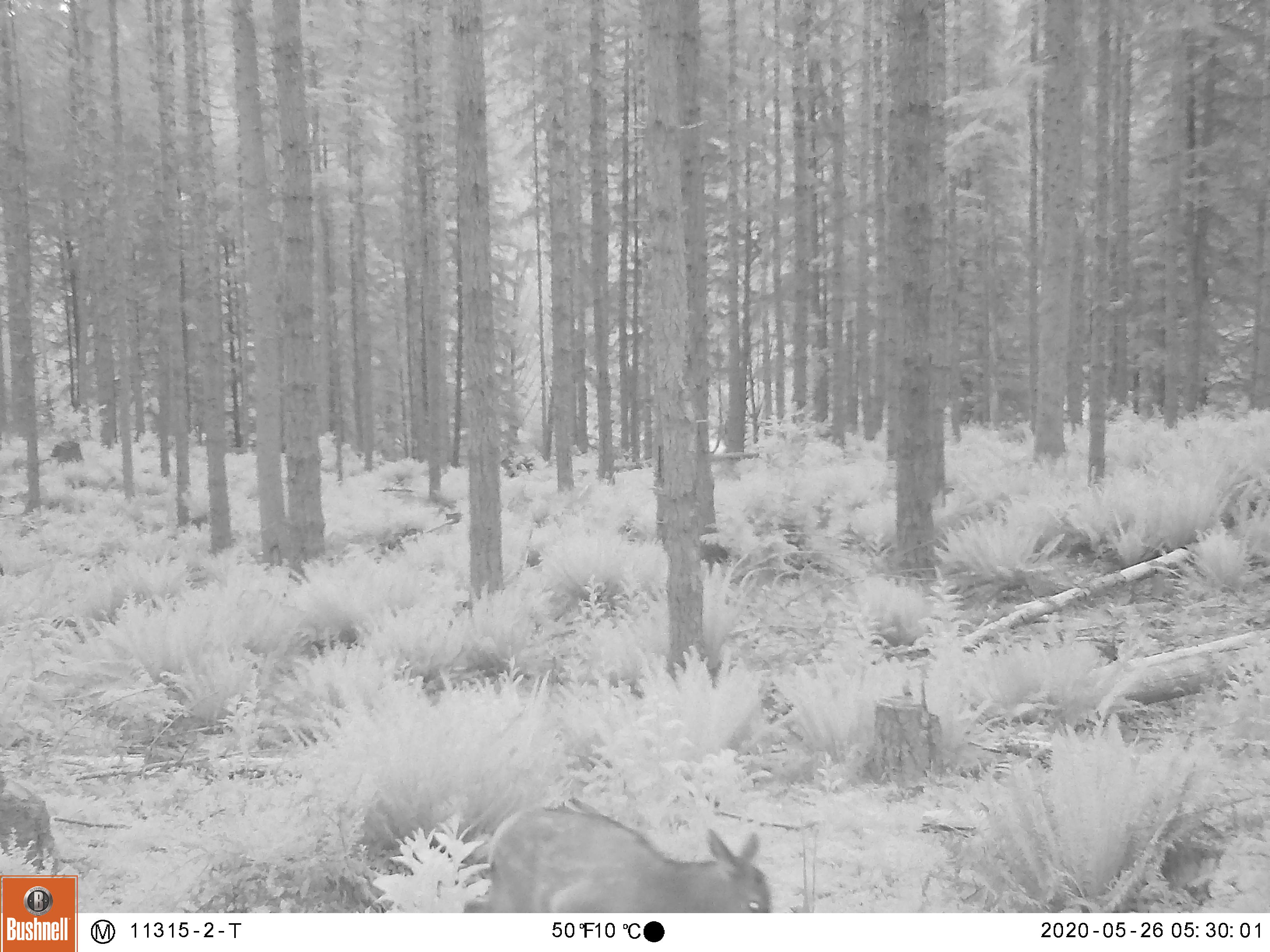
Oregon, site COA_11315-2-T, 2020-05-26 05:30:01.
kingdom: Animalia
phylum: Chordata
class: Mammalia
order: Artiodactyla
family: Cervidae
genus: Cervus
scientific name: Cervus canadensis roosevelti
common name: roosevelt elk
Roosevelt elk (Cervus canadensis roosevelti).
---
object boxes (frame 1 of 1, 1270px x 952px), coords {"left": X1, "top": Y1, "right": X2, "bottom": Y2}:
roosevelt elk: {"left": 477, "top": 794, "right": 779, "bottom": 909}